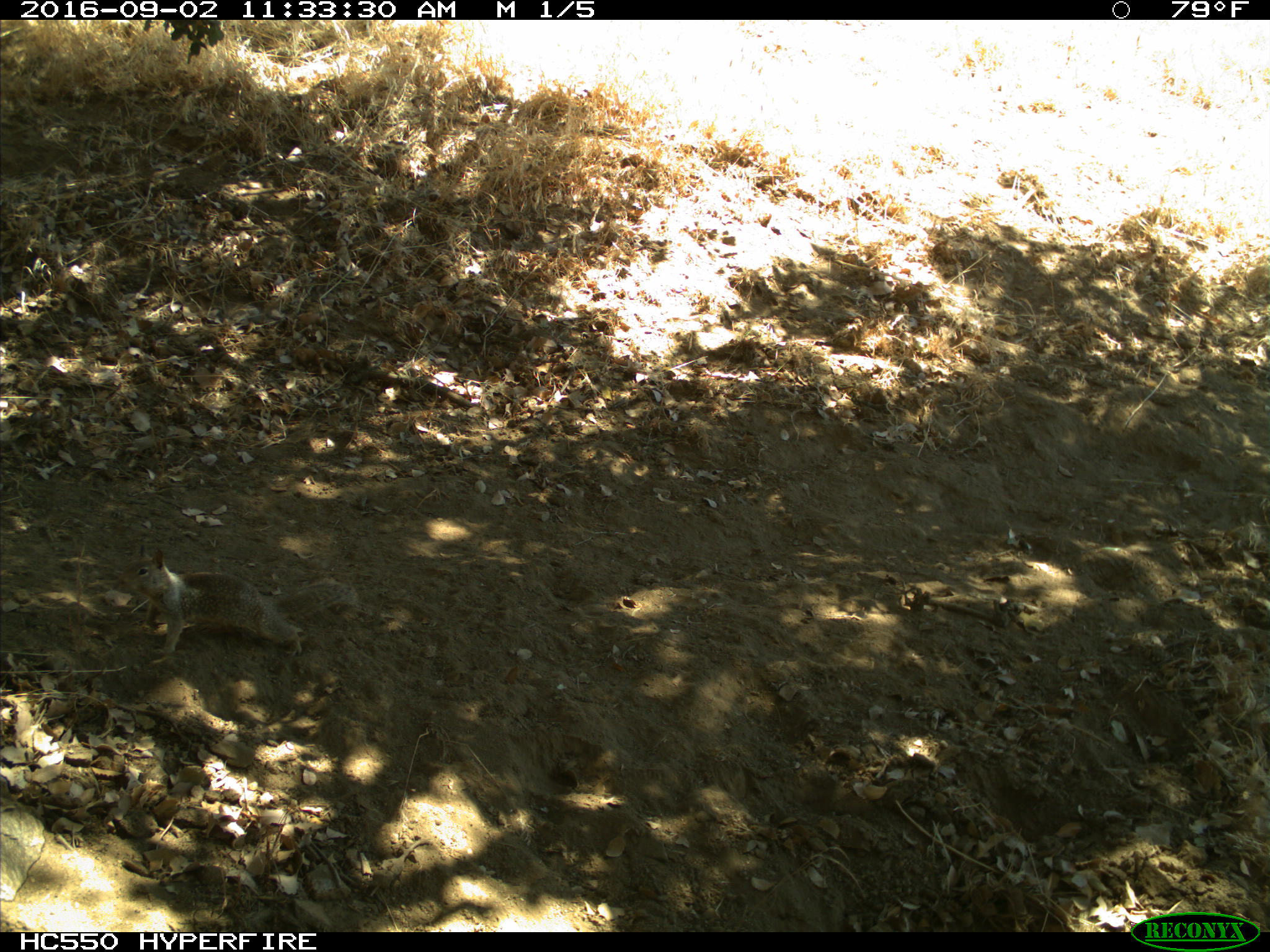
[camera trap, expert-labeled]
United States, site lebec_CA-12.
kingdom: Animalia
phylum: Chordata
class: Mammalia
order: Rodentia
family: Sciuridae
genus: Otospermophilus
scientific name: Otospermophilus beecheyi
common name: california ground squirrel